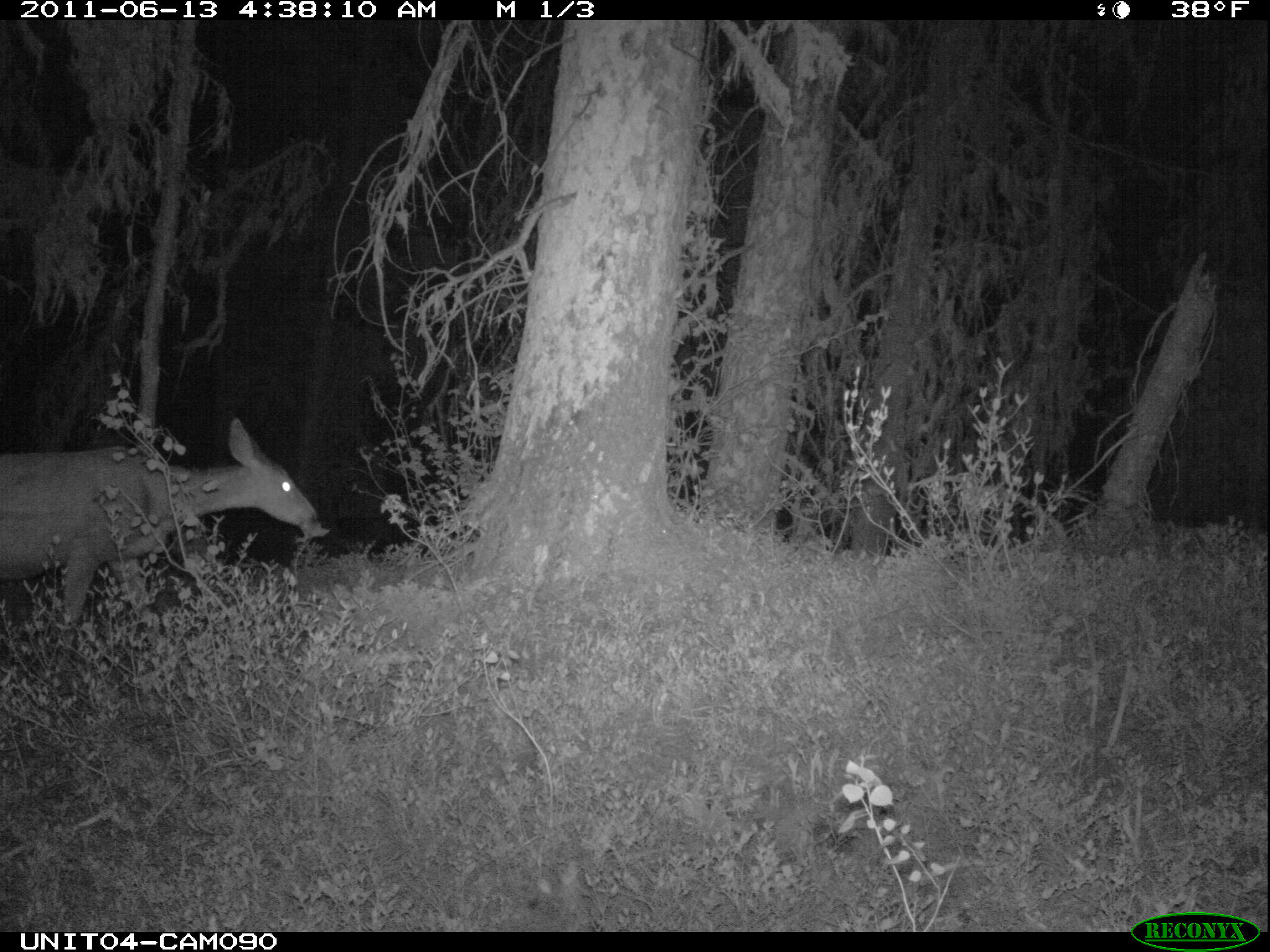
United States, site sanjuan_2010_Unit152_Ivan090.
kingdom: Animalia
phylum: Chordata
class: Mammalia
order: Artiodactyla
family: Cervidae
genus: Odocoileus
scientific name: Odocoileus hemionus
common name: mule deer